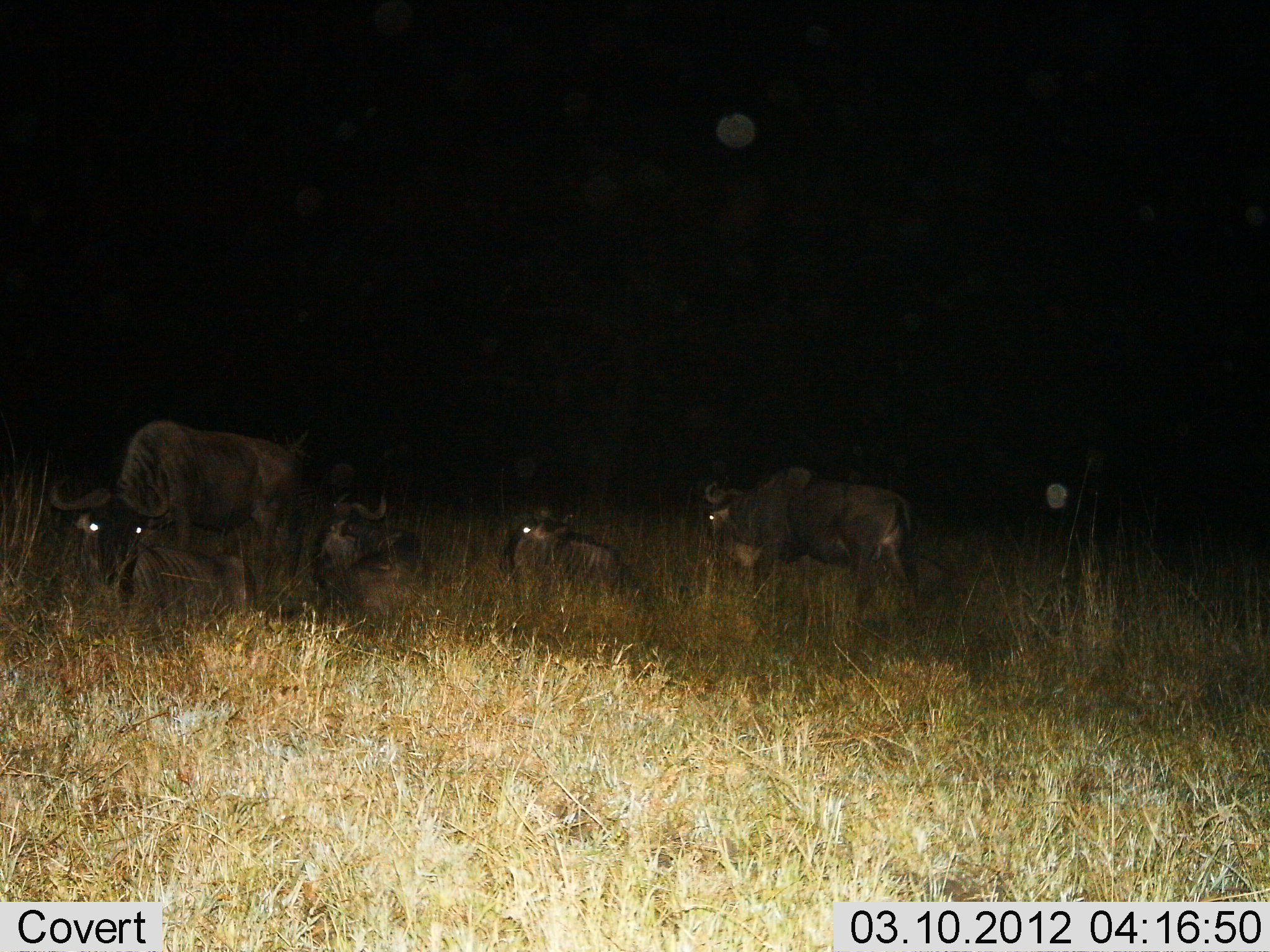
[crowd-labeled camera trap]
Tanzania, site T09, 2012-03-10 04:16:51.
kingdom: Animalia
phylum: Chordata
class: Mammalia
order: Artiodactyla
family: Bovidae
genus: Connochaetes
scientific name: Connochaetes taurinus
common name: blue wildebeest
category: wildebeest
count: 5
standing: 87%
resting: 100%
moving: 0%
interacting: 0%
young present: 0%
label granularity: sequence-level